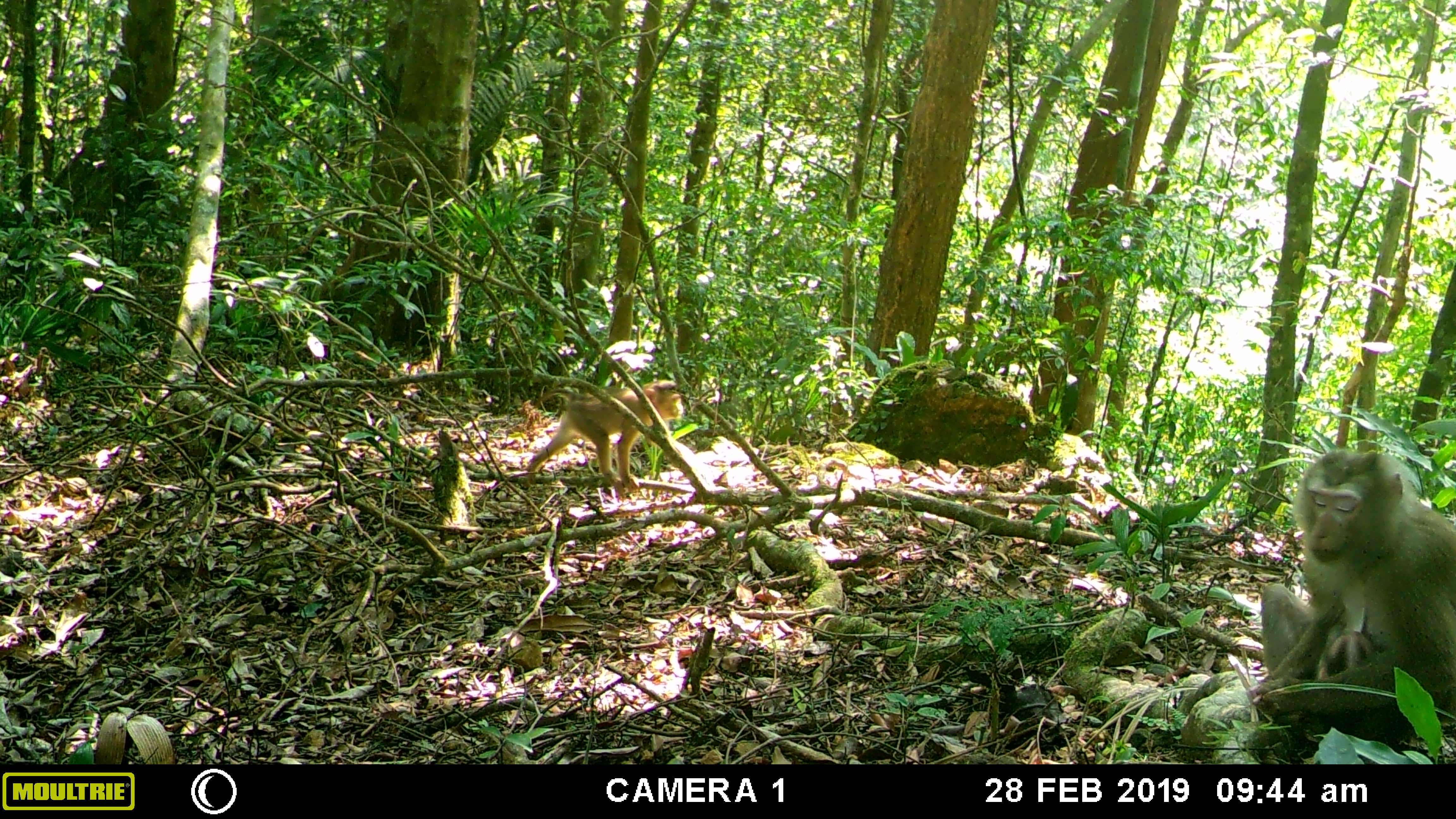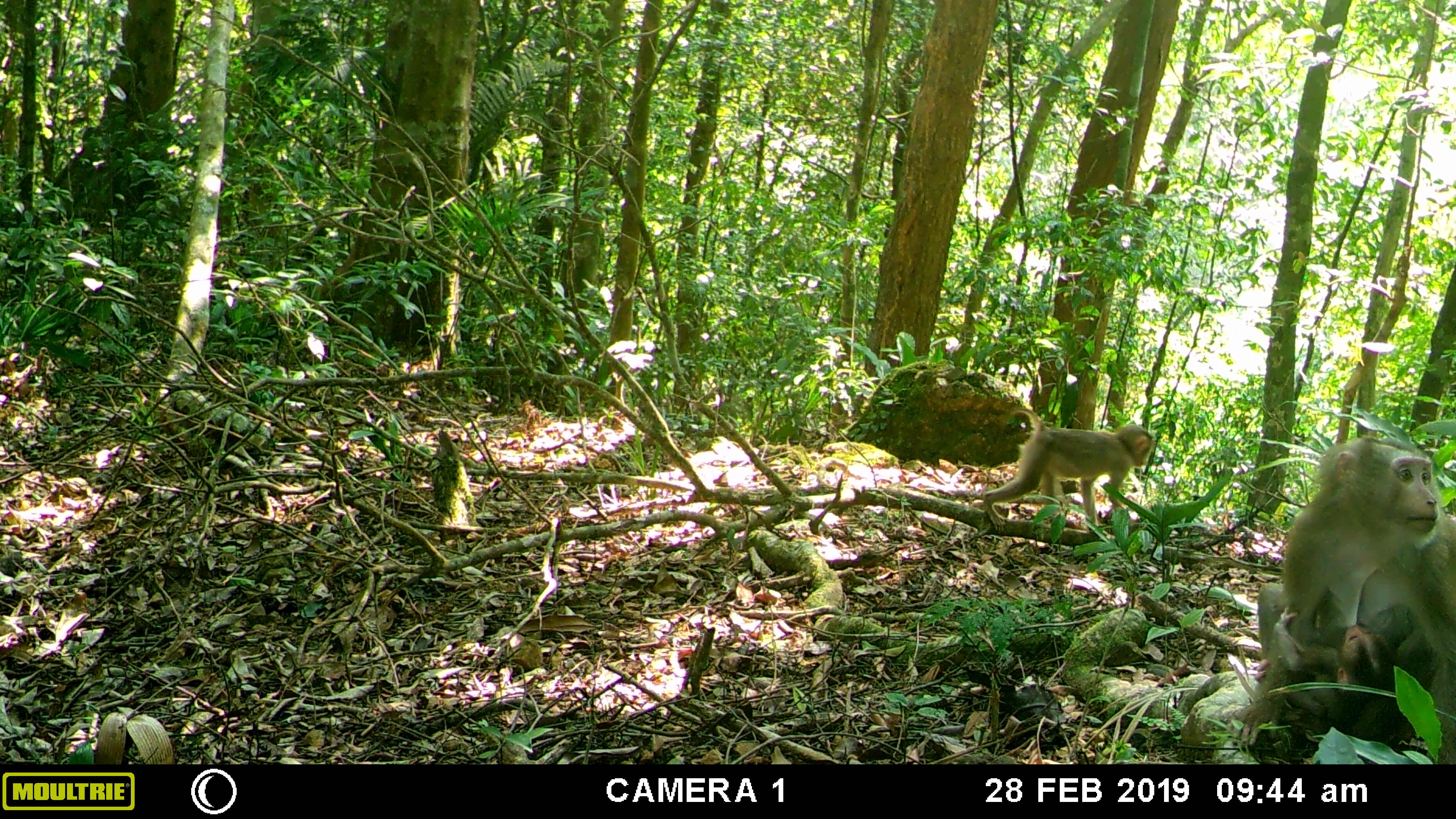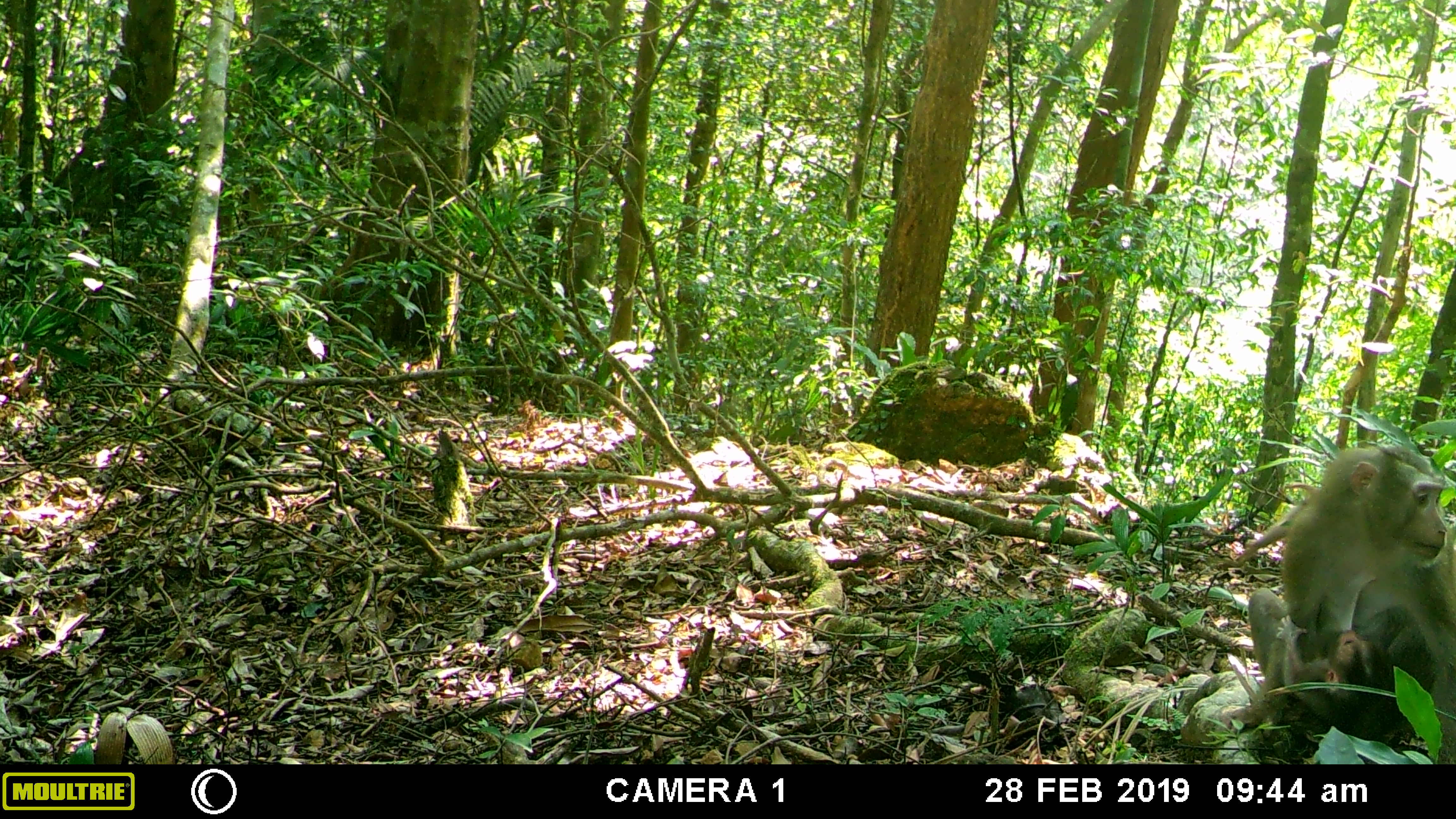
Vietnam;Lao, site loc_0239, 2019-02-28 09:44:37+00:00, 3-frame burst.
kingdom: Animalia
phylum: Chordata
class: Mammalia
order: Primates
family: Cercopithecidae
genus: Macaca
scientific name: Macaca nemestrina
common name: pig-tailed macaque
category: pig tailed macaque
Pig tailed macaque (pig-tailed macaque) (Macaca nemestrina). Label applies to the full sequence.